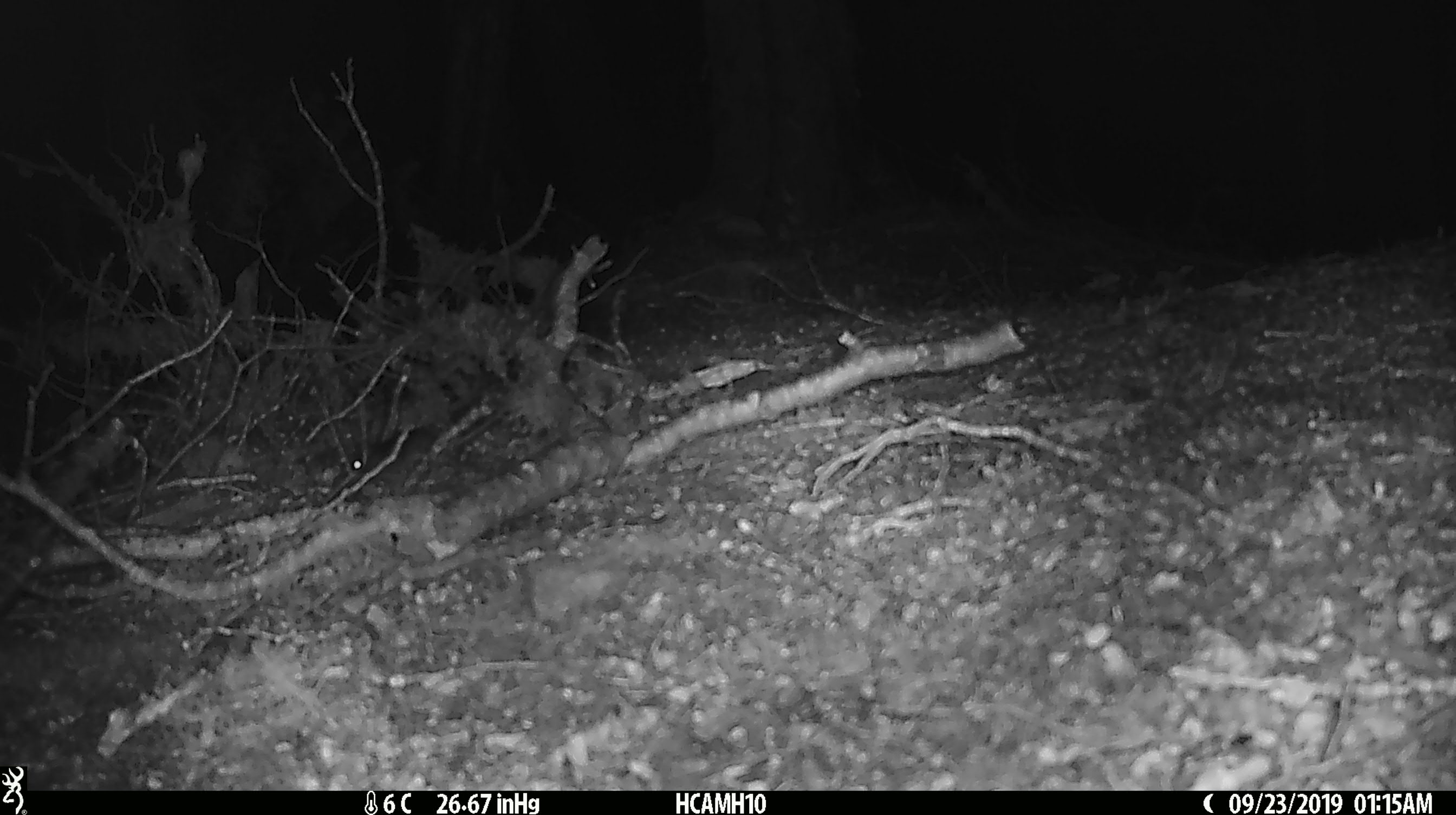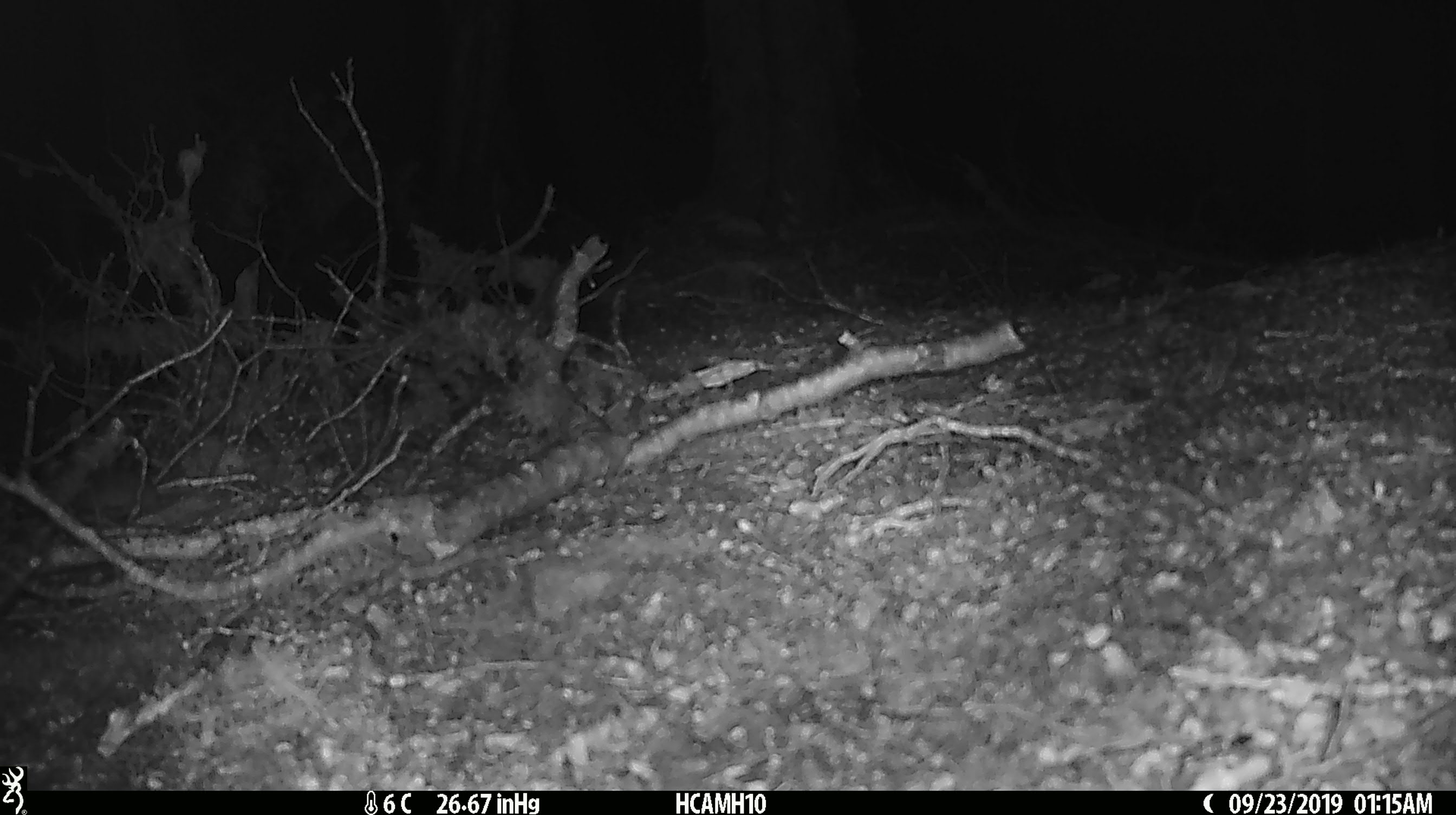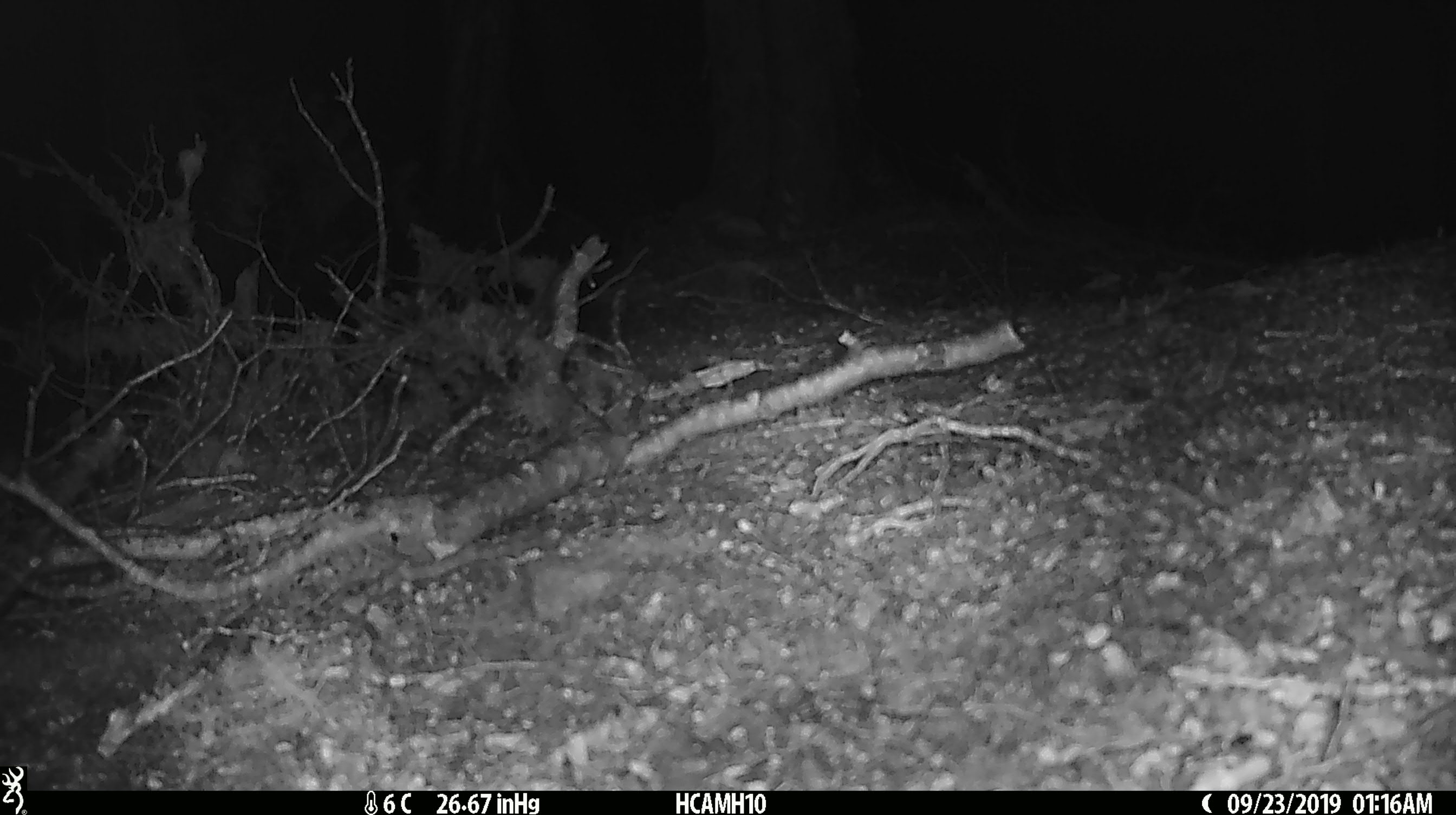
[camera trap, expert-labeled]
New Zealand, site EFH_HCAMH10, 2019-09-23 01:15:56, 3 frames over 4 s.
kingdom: Animalia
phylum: Chordata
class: Mammalia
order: Rodentia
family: Muridae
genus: Mus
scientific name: Mus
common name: mouse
Mouse (Mus).